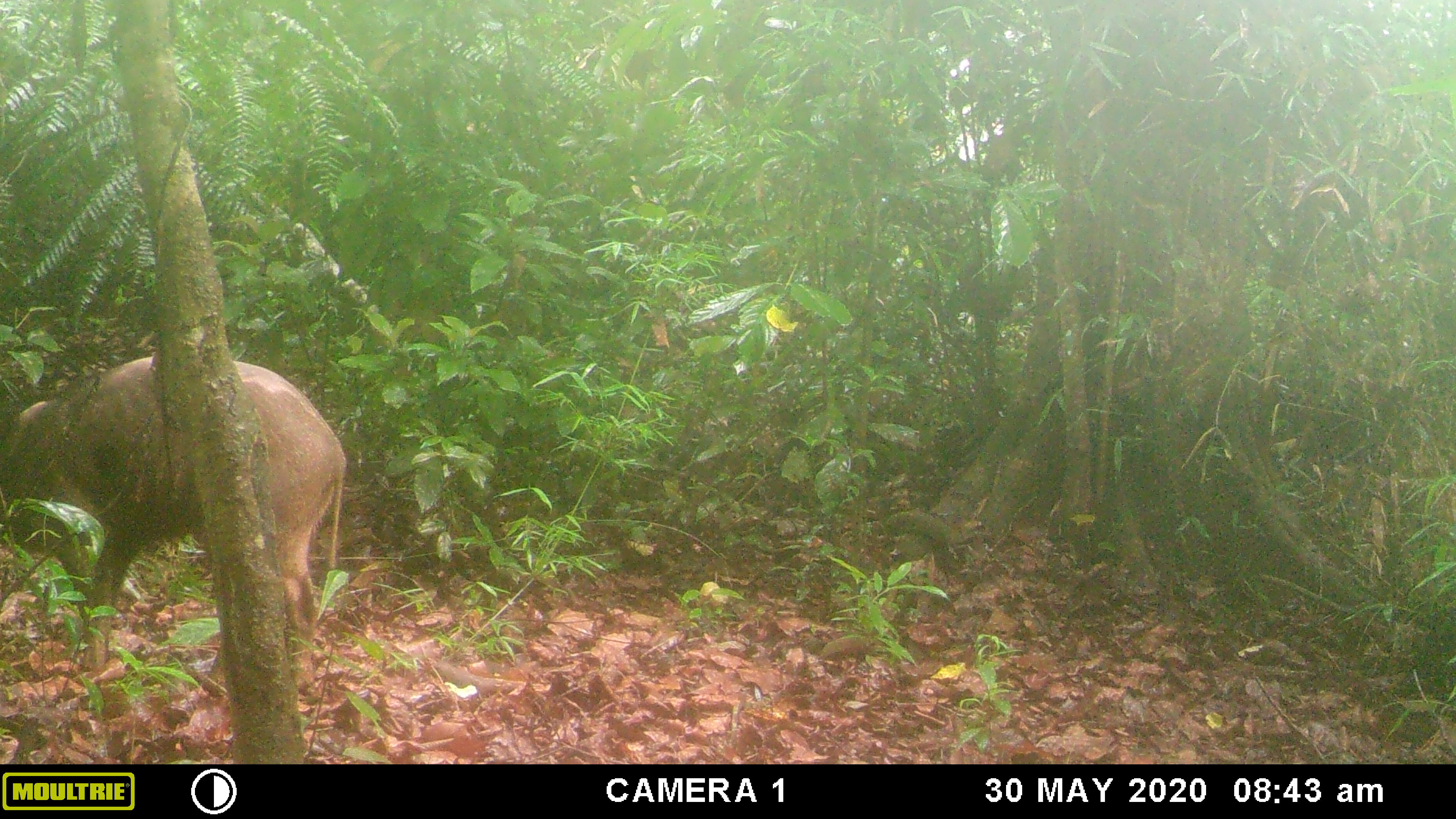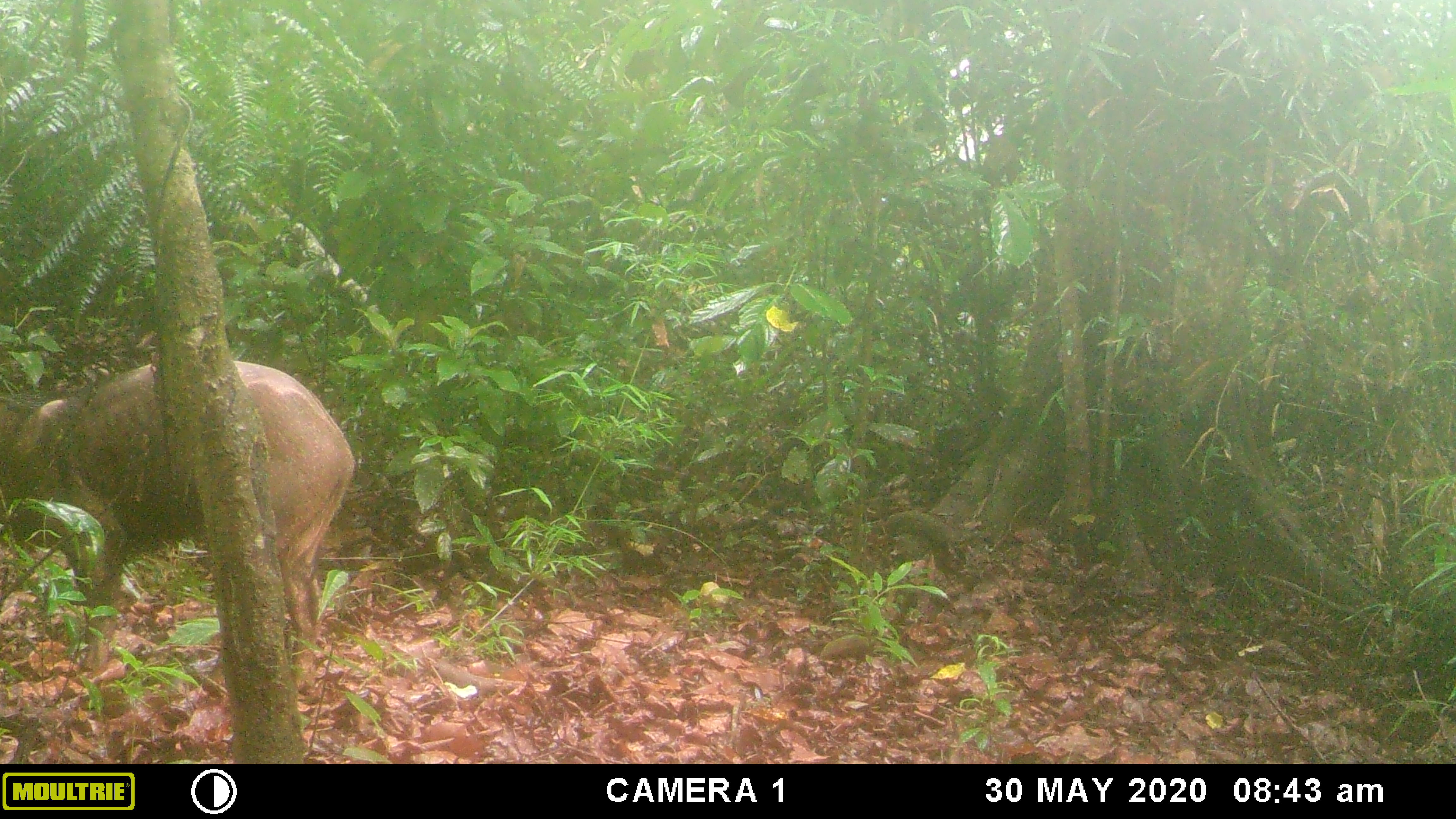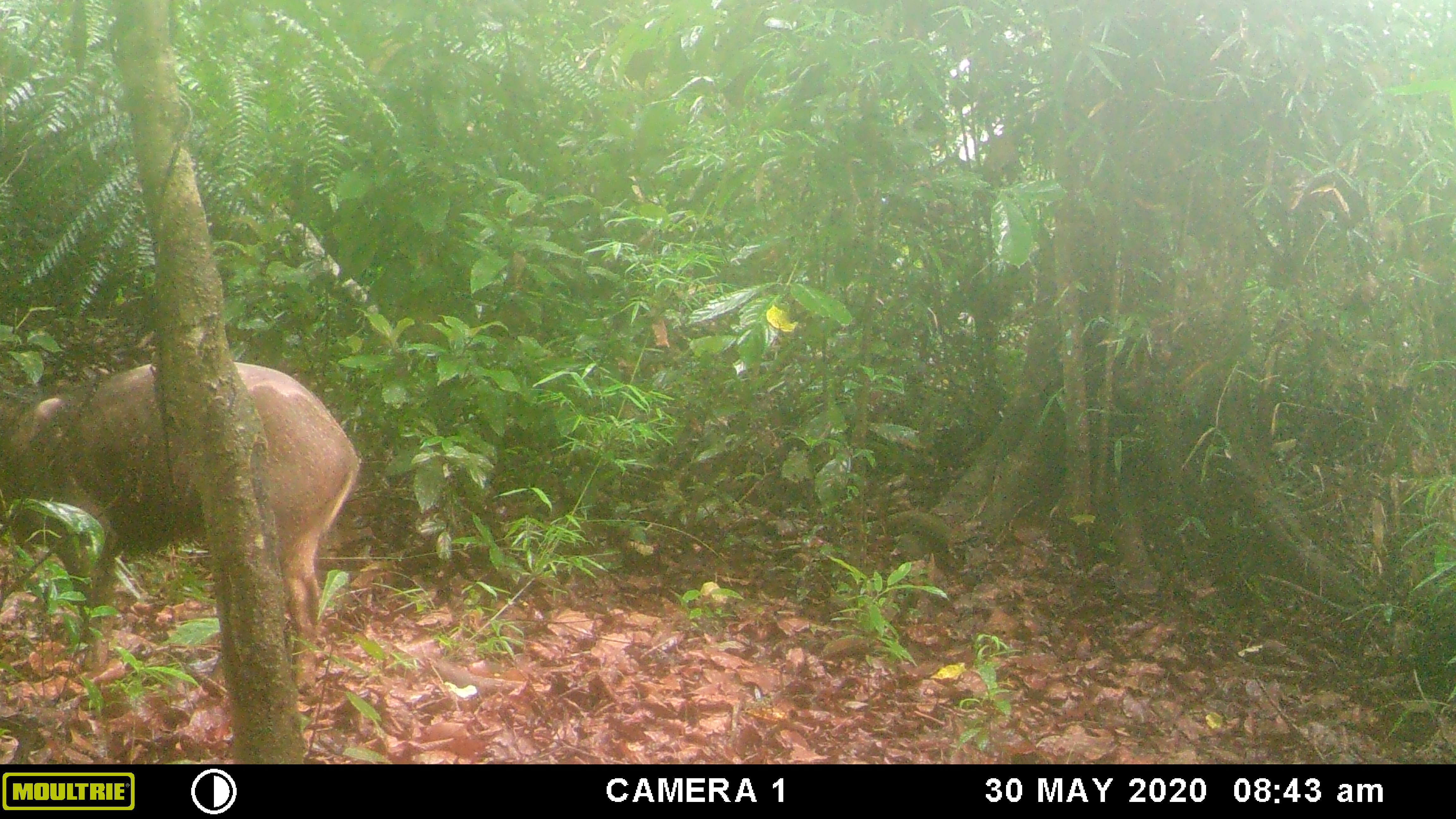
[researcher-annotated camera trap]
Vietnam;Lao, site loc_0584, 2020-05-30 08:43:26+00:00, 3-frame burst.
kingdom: Animalia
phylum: Chordata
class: Mammalia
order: Artiodactyla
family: Suidae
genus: Sus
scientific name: Sus scrofa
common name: eurasian wild pig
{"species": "eurasian wild pig (Sus scrofa)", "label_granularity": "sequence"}